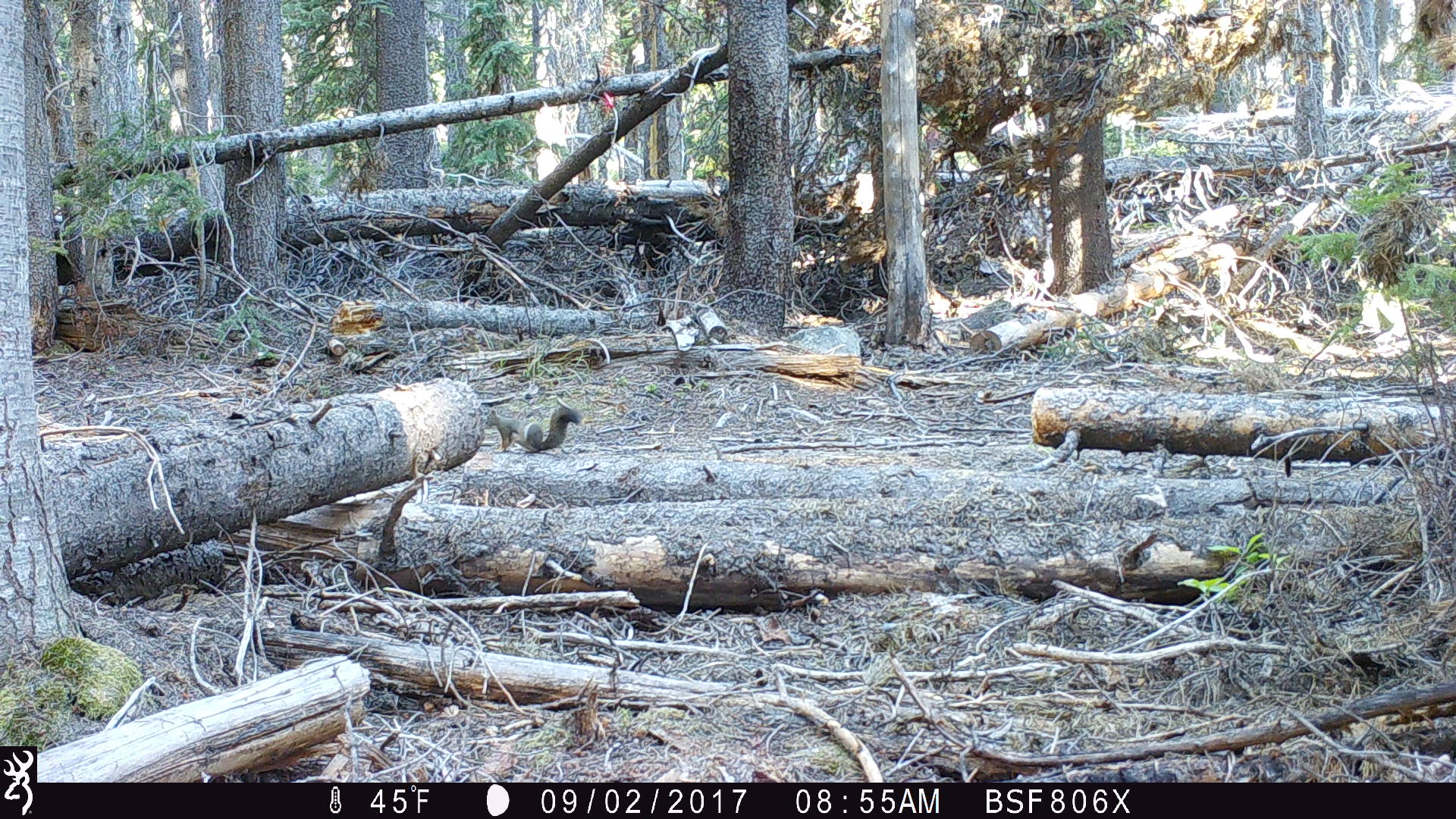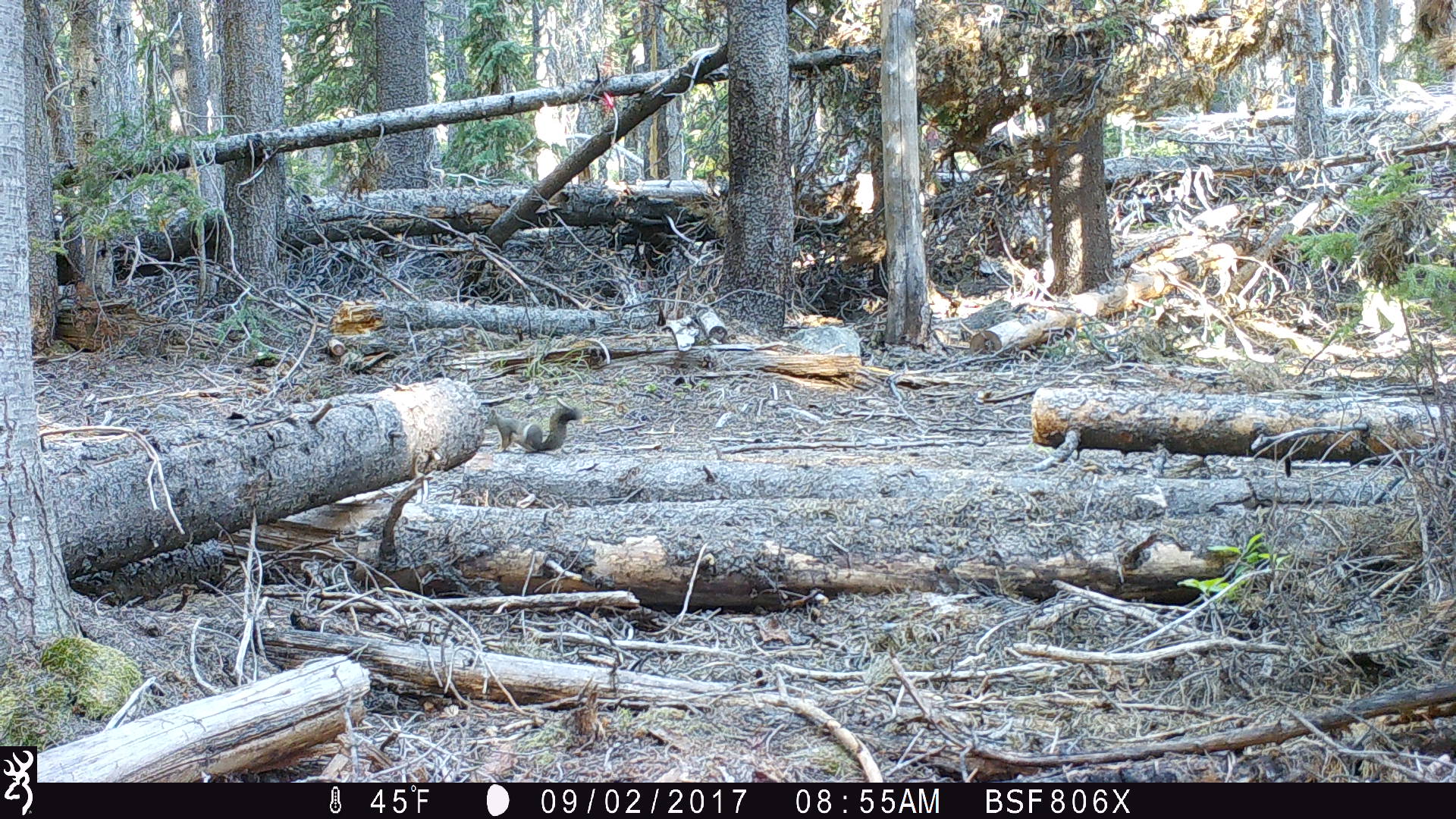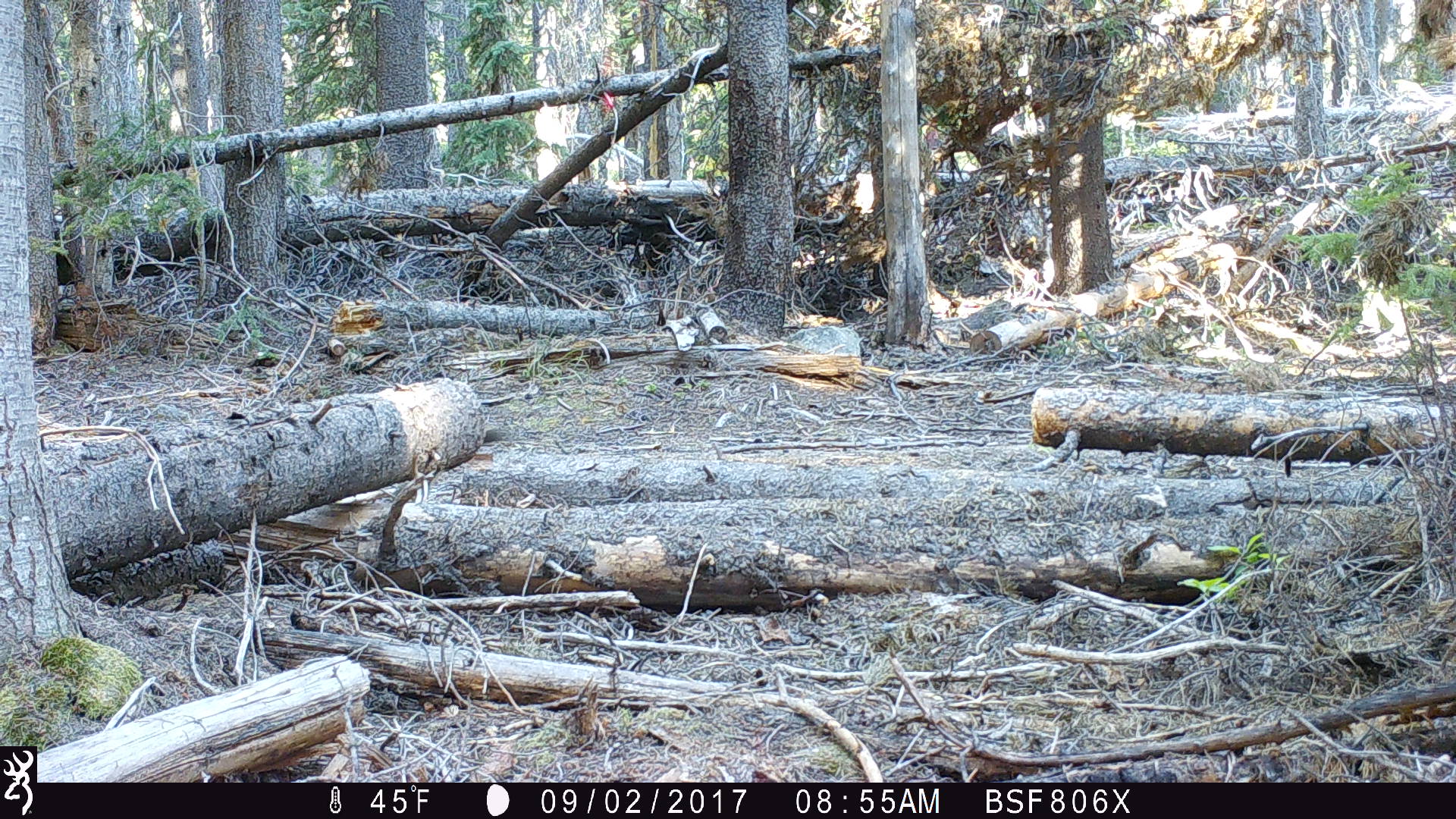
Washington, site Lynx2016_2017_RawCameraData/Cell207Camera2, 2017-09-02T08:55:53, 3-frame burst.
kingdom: Animalia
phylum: Chordata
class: Mammalia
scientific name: Mammalia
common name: small mammal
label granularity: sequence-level